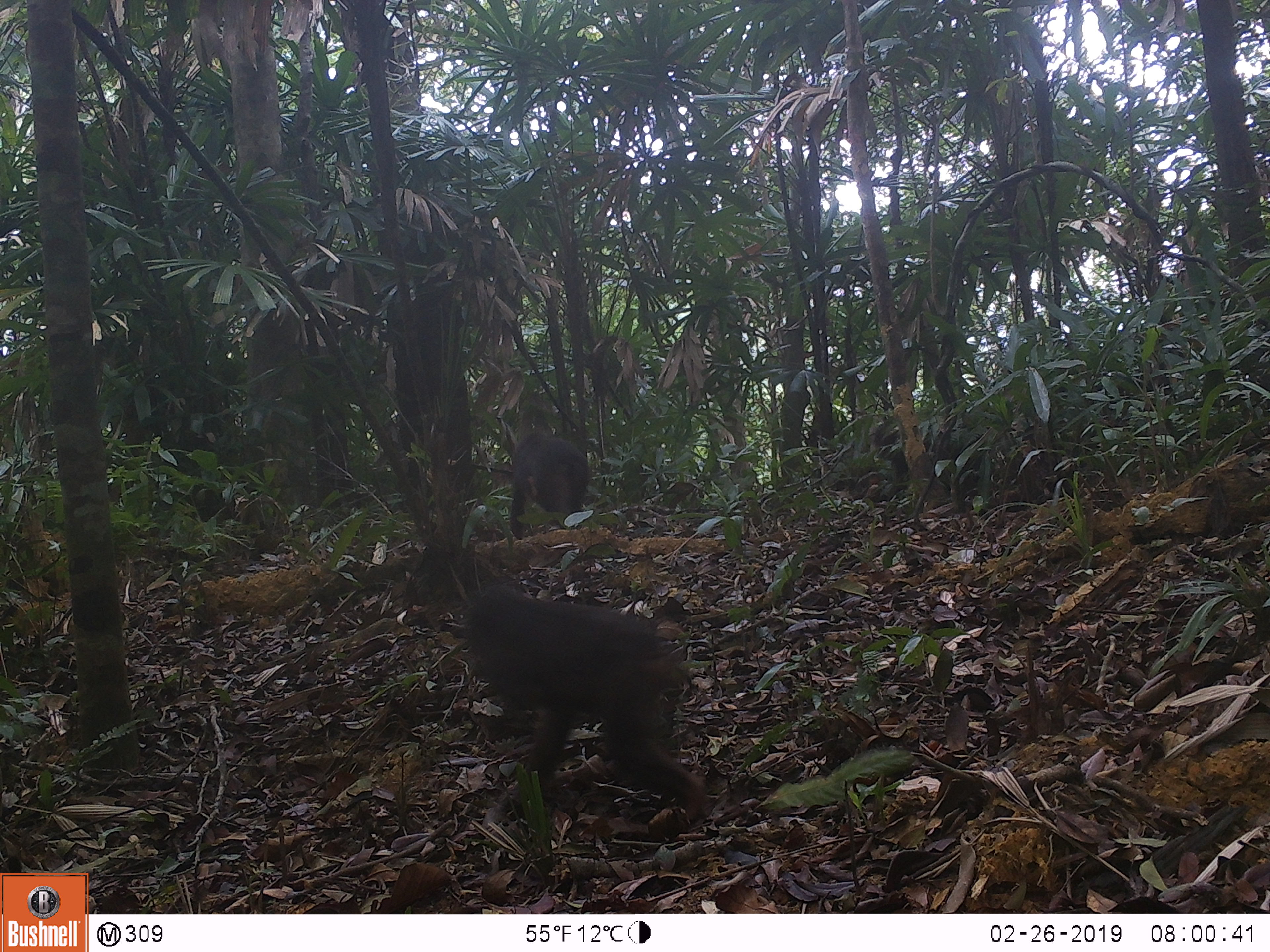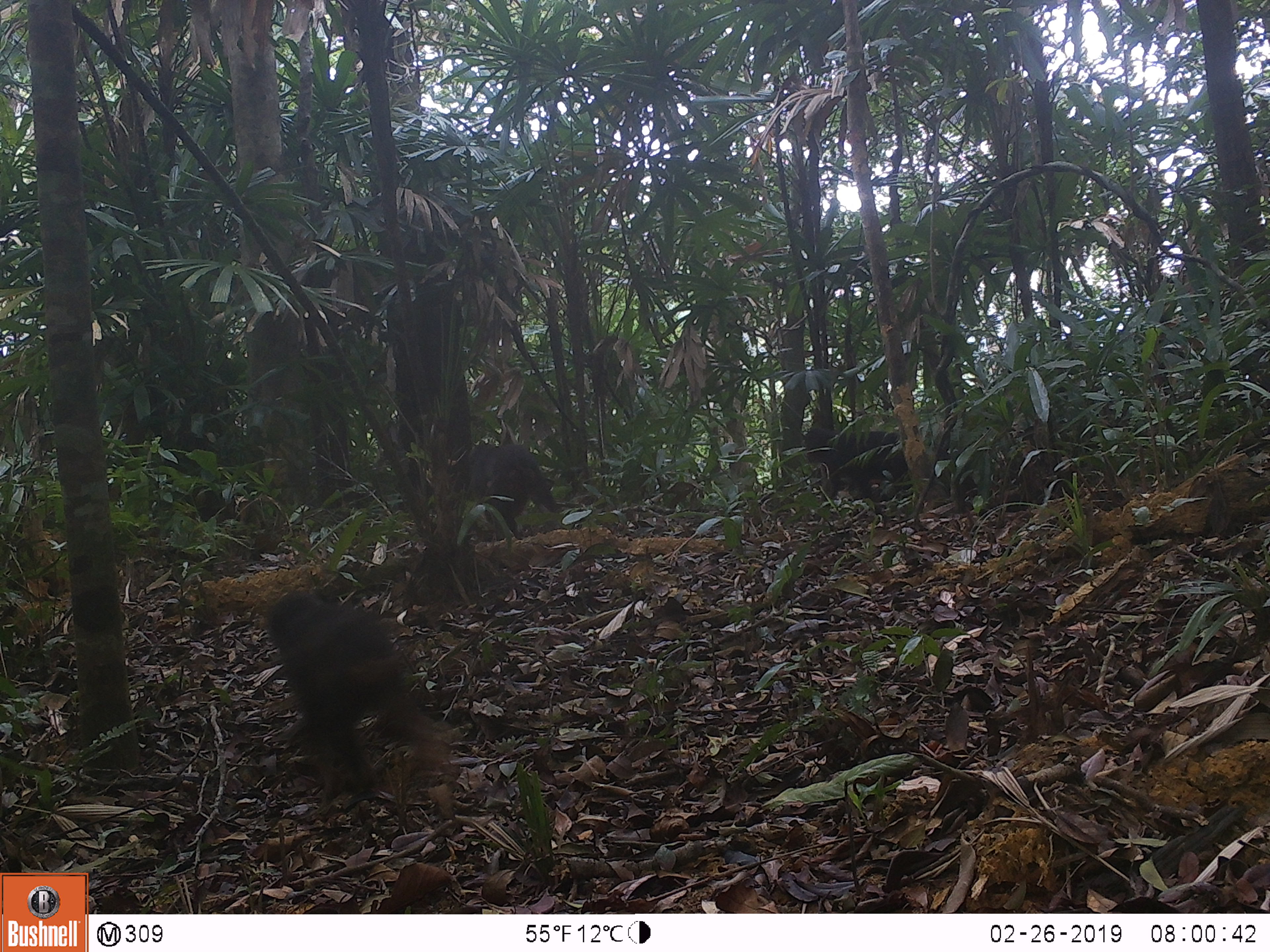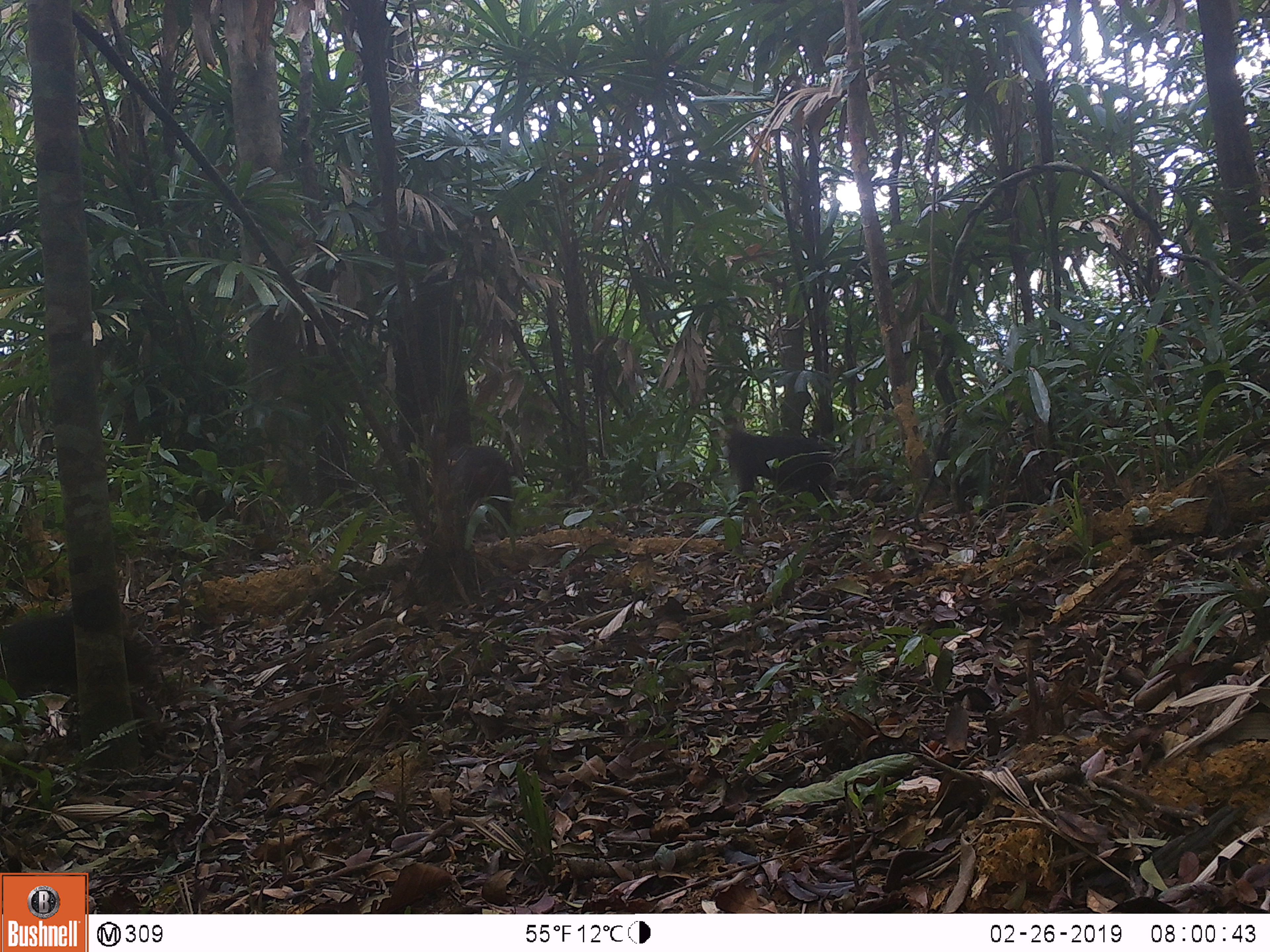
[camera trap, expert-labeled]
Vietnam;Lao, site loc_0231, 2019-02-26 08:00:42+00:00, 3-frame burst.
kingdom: Animalia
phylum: Chordata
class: Mammalia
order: Primates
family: Cercopithecidae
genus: Macaca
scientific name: Macaca arctoides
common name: stump-tailed macaque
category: stump tailed macaque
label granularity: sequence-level